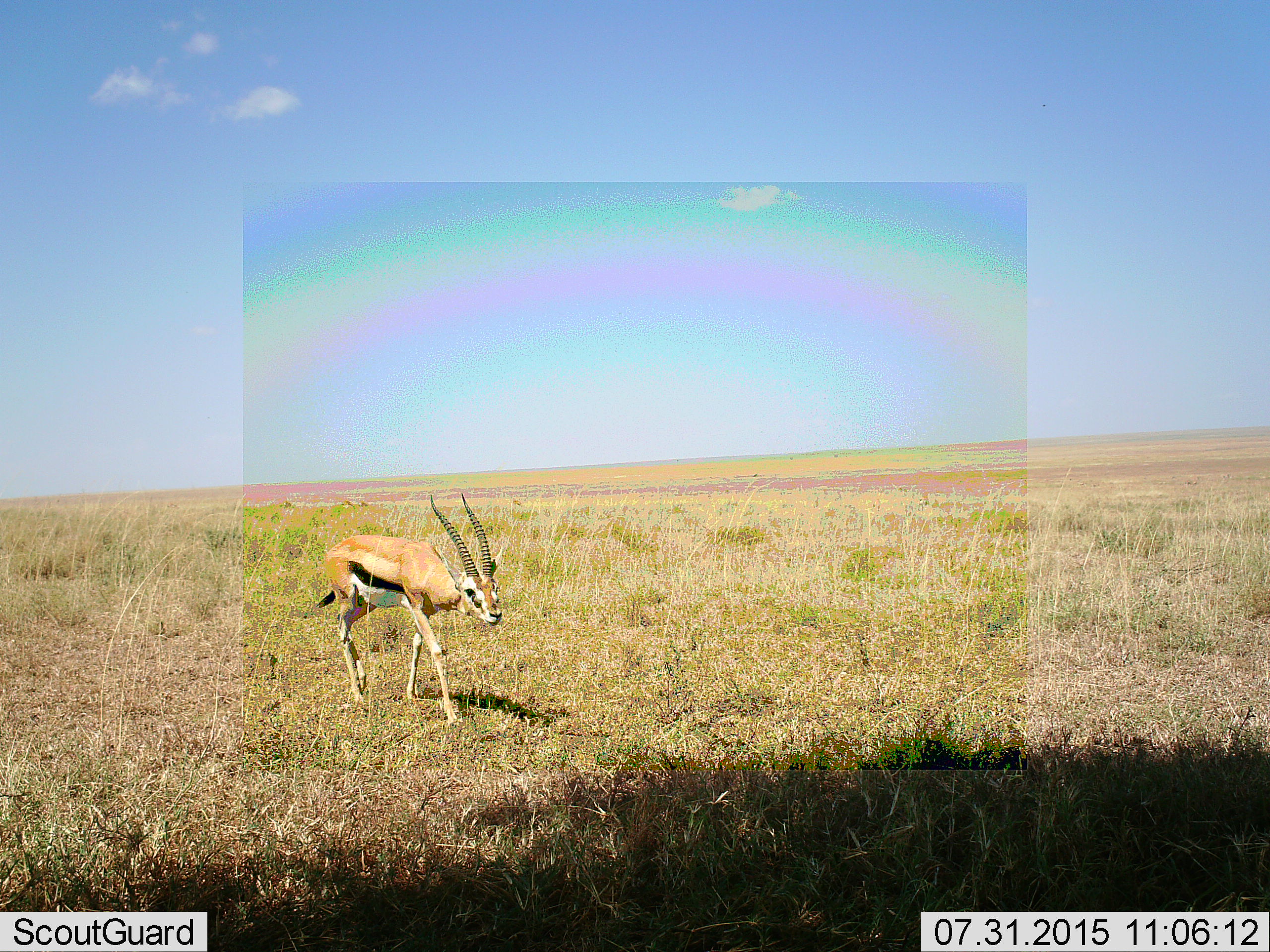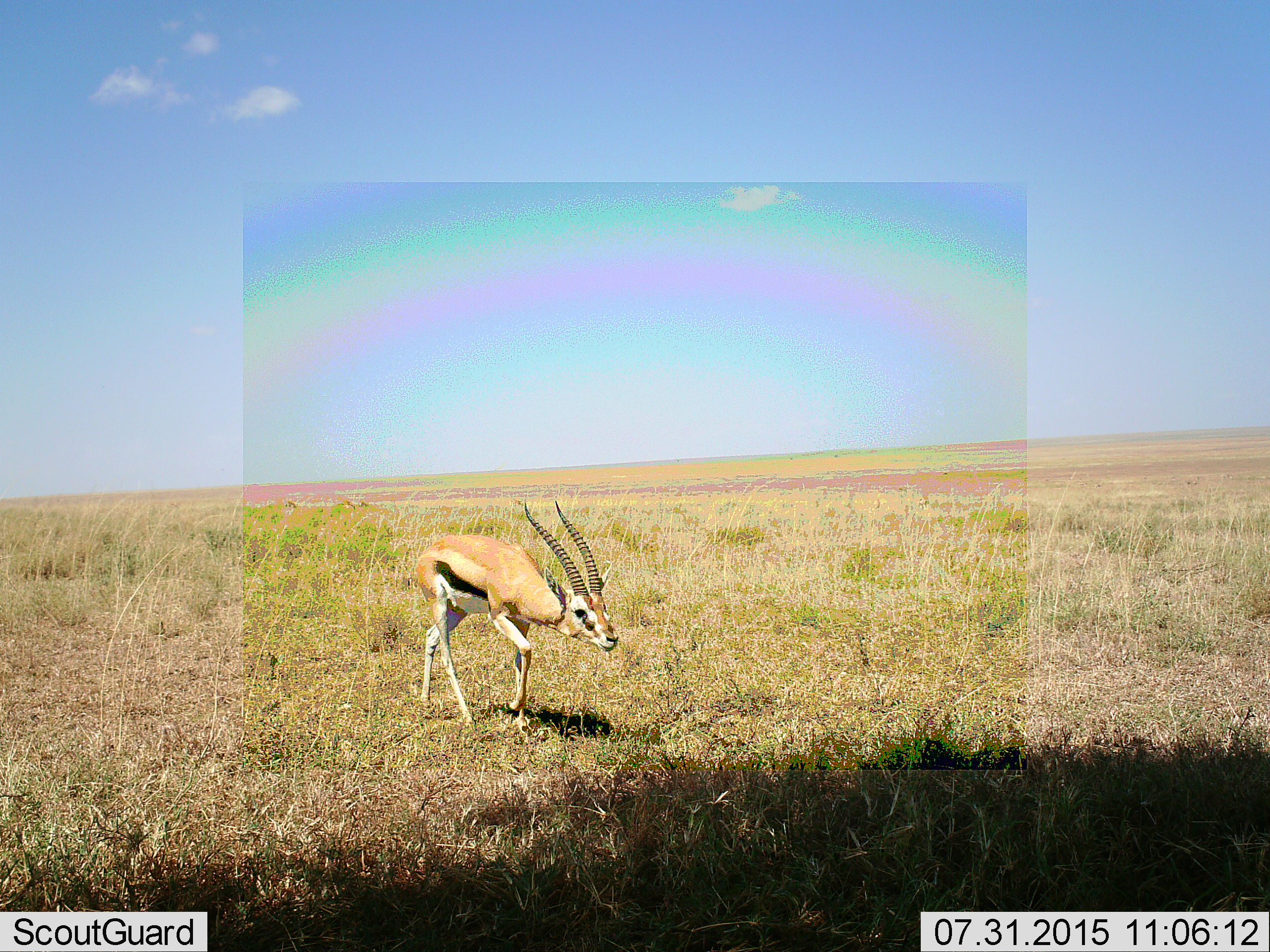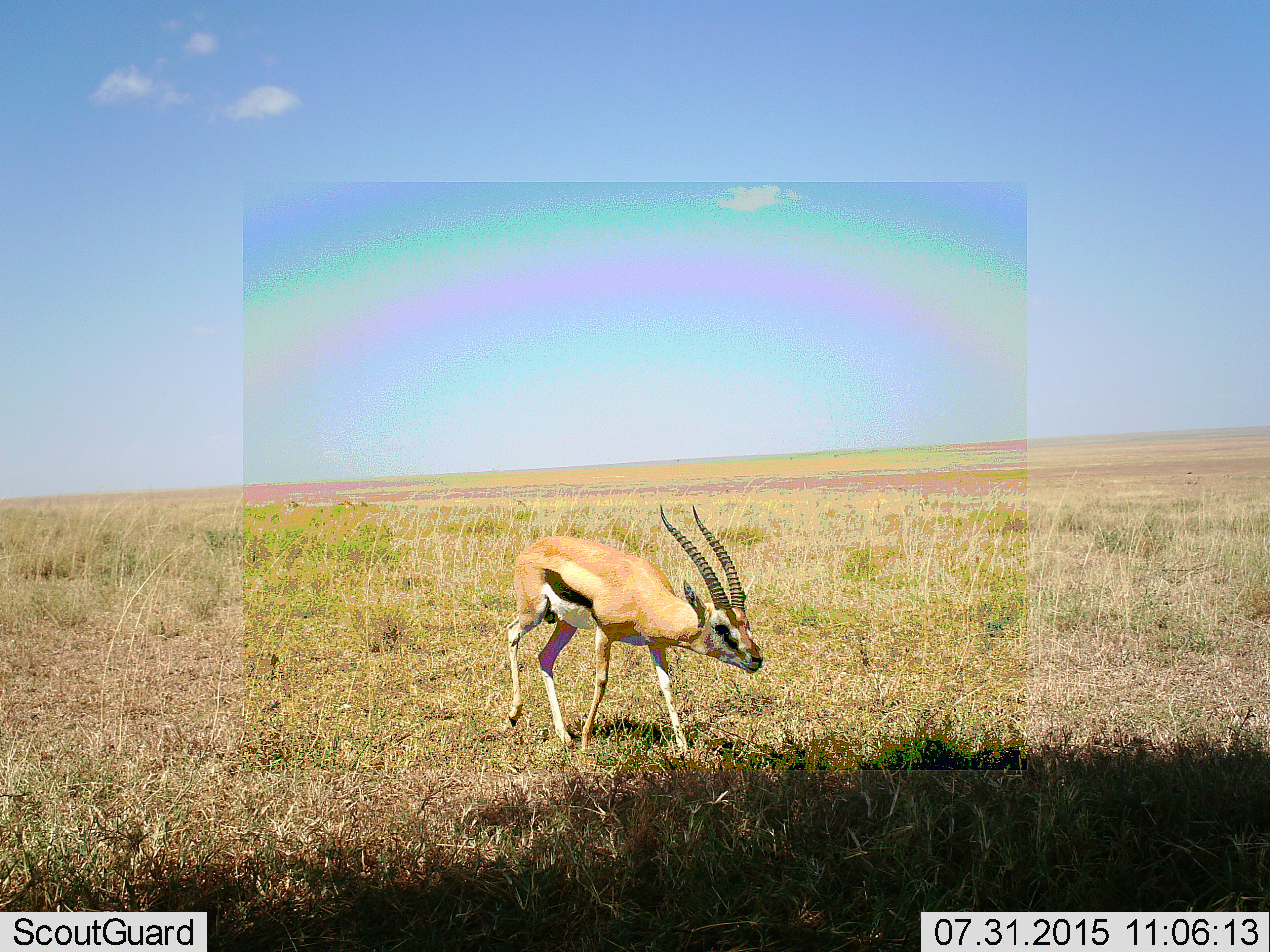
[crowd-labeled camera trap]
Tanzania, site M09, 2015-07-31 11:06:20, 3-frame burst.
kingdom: Animalia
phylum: Chordata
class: Mammalia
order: Artiodactyla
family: Bovidae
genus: Eudorcas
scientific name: Eudorcas thomsonii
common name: thomson's gazelle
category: gazellethomsons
Gazellethomsons (thomson's gazelle) (Eudorcas thomsonii), count 1. Behavior (volunteer vote fractions): standing 40%, resting 0%, moving 80%, interacting 0%. Young present (vote fraction): 0%. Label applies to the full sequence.